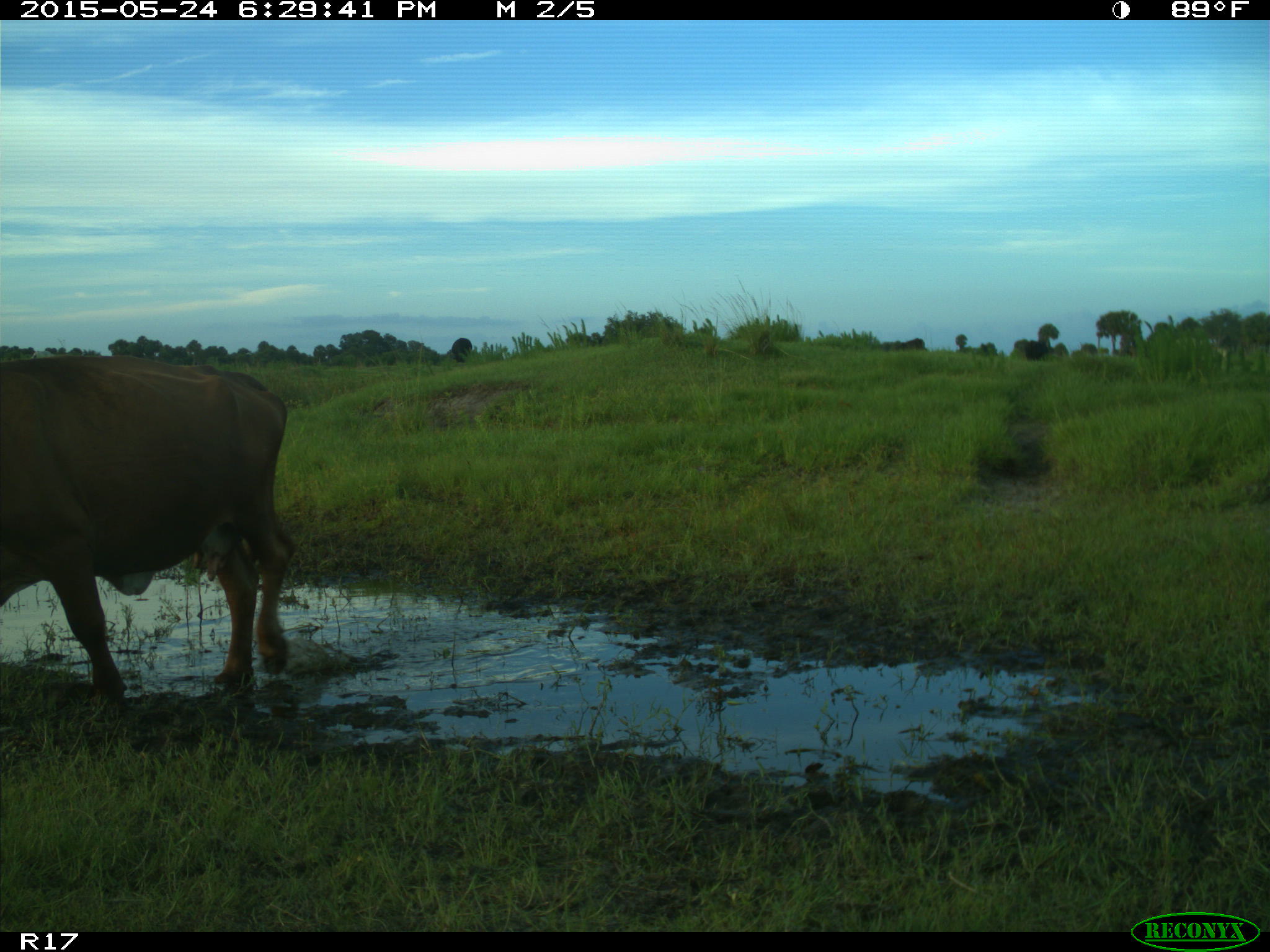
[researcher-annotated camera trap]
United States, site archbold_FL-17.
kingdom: Animalia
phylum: Chordata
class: Mammalia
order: Artiodactyla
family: Bovidae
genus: Bos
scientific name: Bos taurus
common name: domestic cow